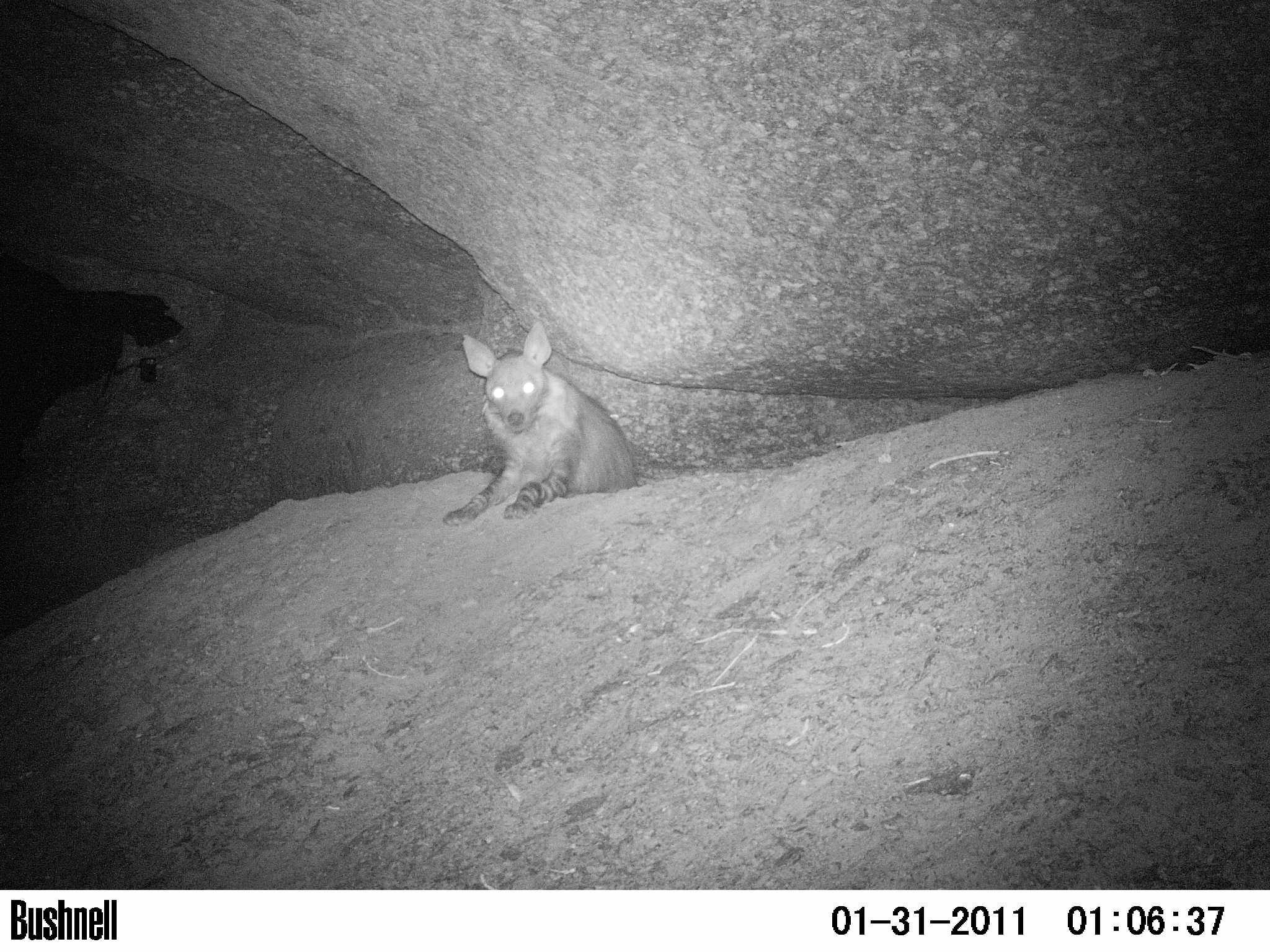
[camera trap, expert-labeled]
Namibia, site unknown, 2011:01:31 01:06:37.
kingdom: Animalia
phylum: Chordata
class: Mammalia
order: Carnivora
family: Hyaenidae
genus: Parahyaena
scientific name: Parahyaena brunnea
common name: brown hyena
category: hyaena brunnea